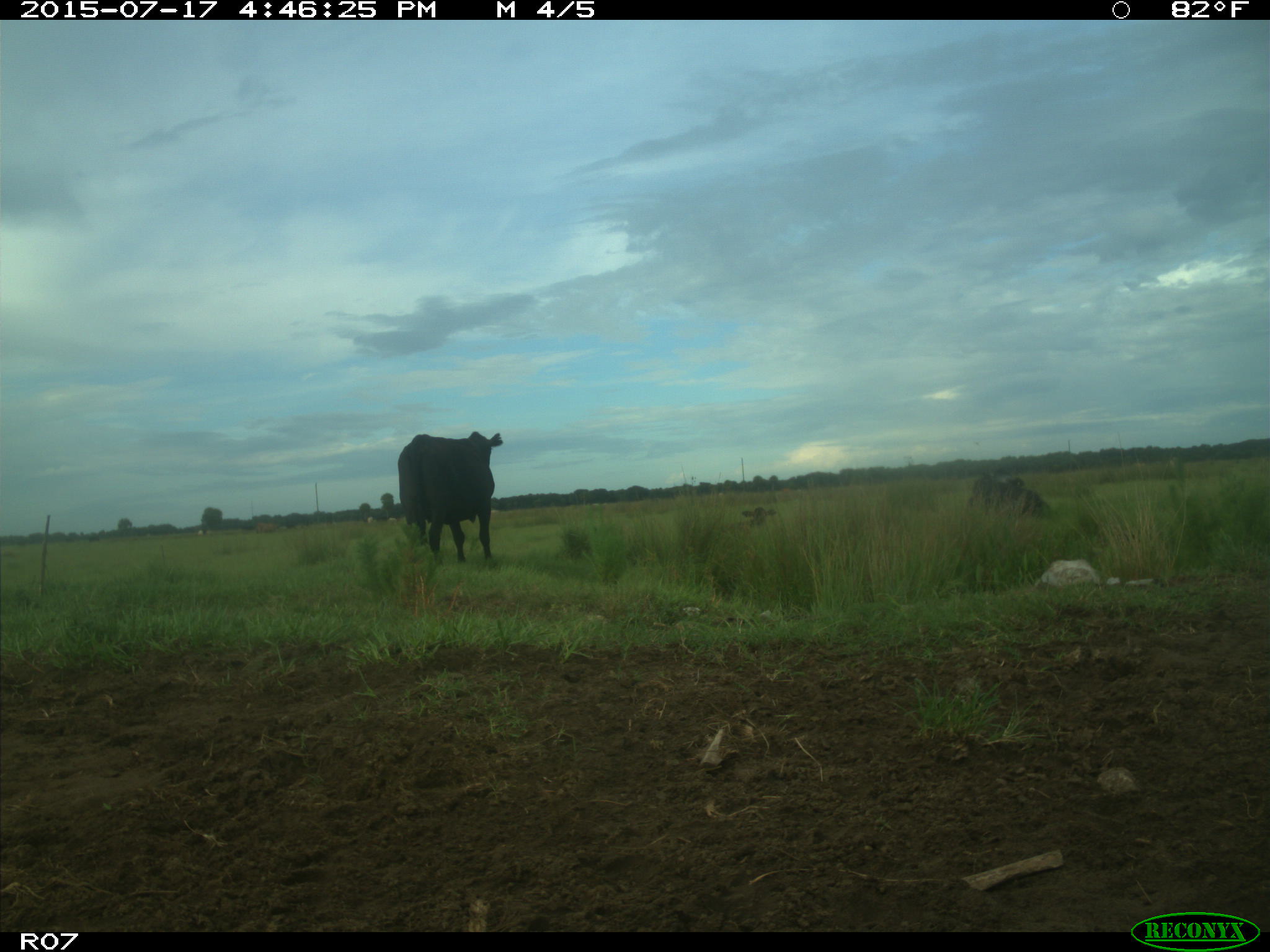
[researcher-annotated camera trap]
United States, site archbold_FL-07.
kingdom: Animalia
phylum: Chordata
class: Mammalia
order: Artiodactyla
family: Bovidae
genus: Bos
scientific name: Bos taurus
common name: domestic cow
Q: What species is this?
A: Bos taurus (domestic cow).